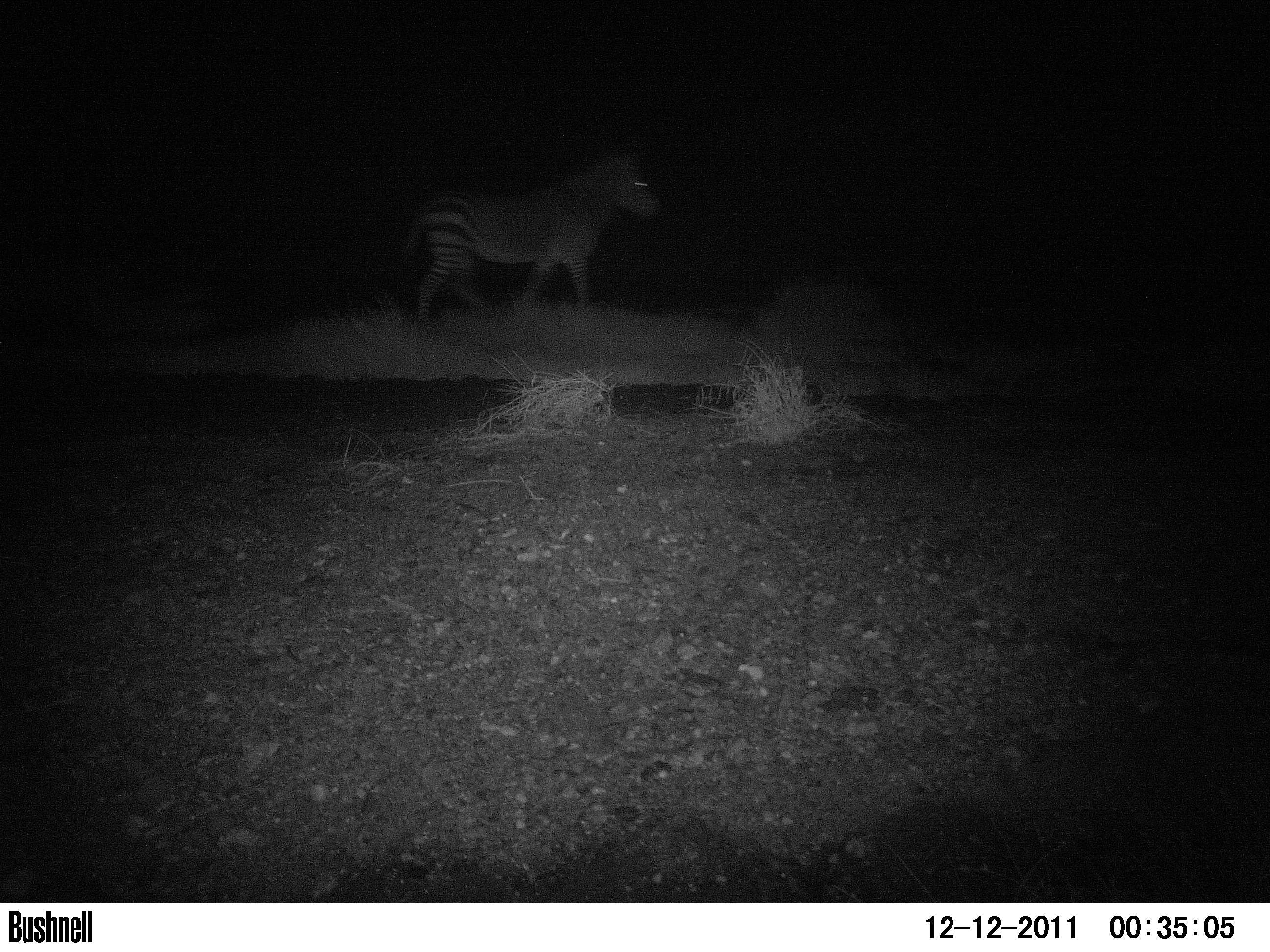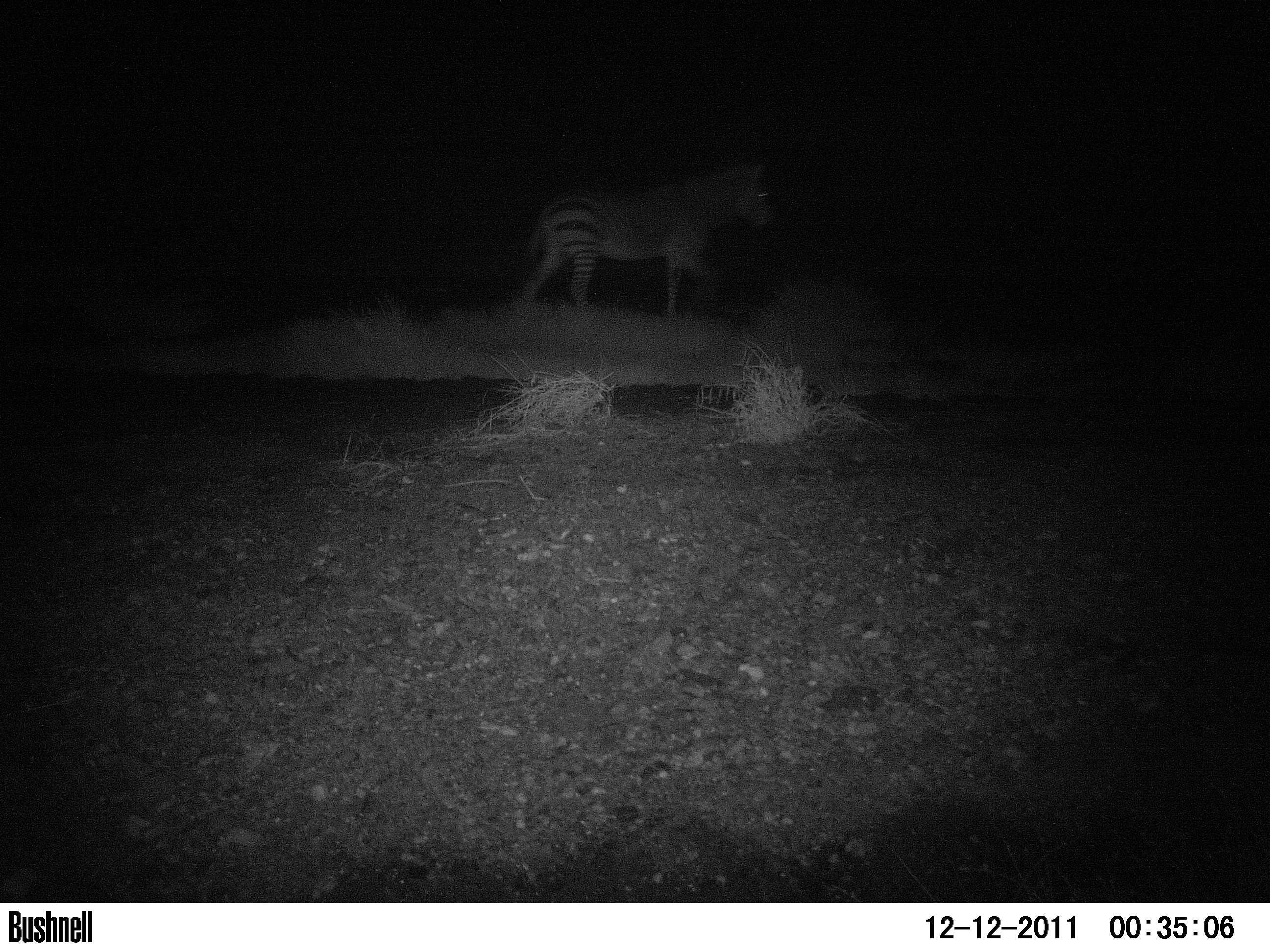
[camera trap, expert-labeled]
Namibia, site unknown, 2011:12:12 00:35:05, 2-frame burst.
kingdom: Animalia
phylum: Chordata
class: Mammalia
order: Perissodactyla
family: Equidae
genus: Equus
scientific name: Equus zebra hartmannae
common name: hartmann's mountain zebra